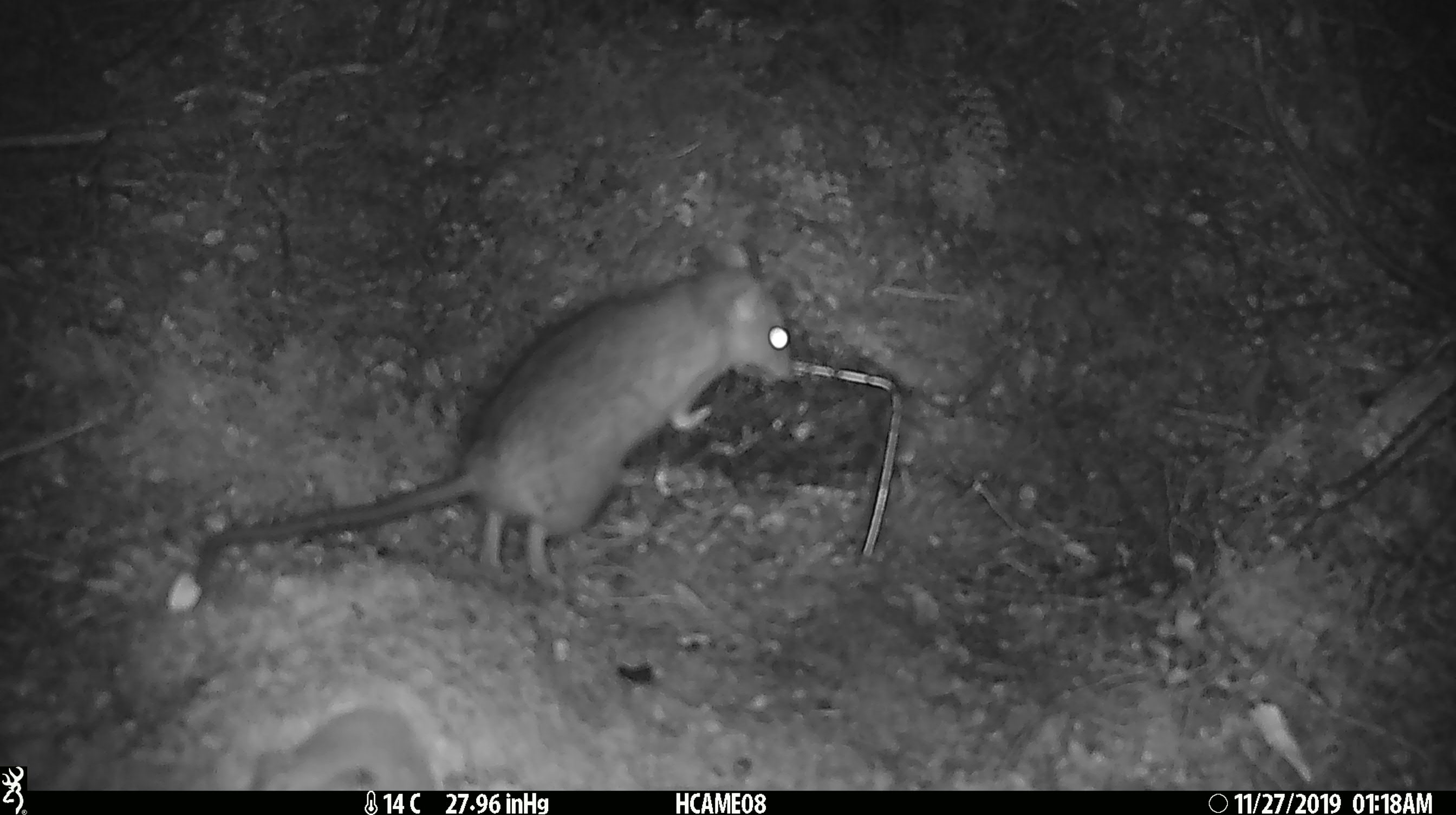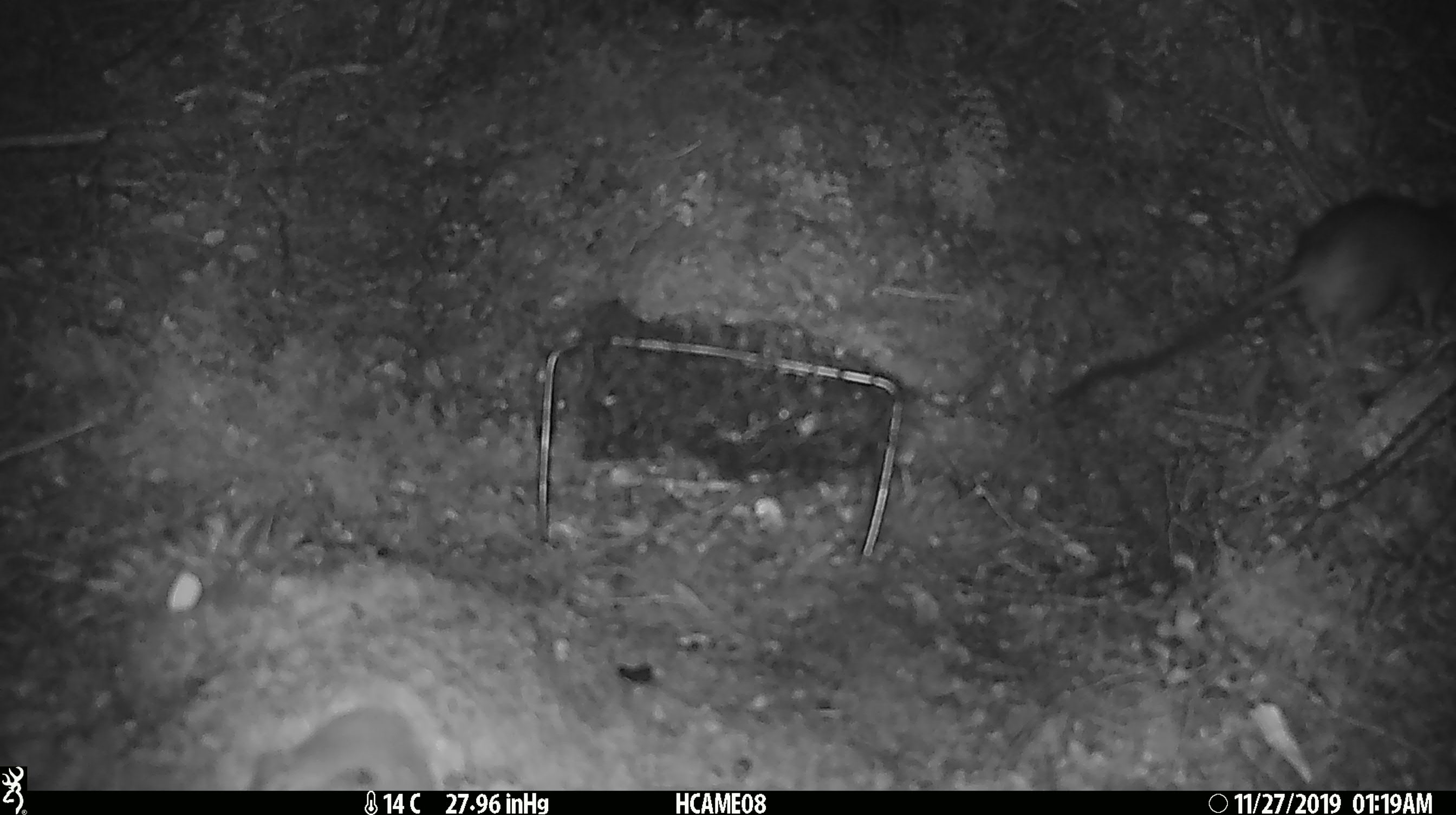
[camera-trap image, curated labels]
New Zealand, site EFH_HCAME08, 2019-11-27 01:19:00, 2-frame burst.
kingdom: Animalia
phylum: Chordata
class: Mammalia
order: Rodentia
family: Muridae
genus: Rattus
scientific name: Rattus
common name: rat